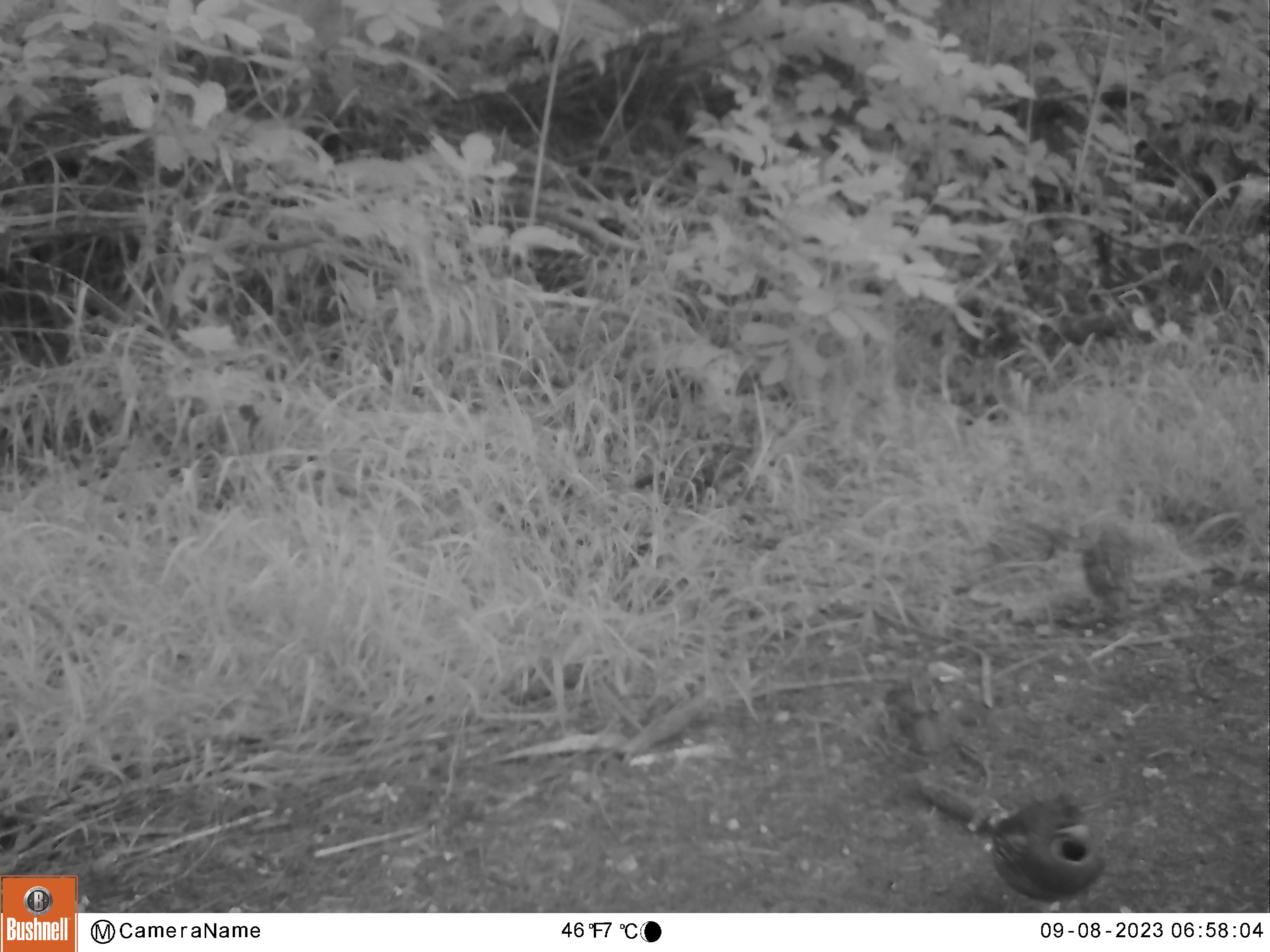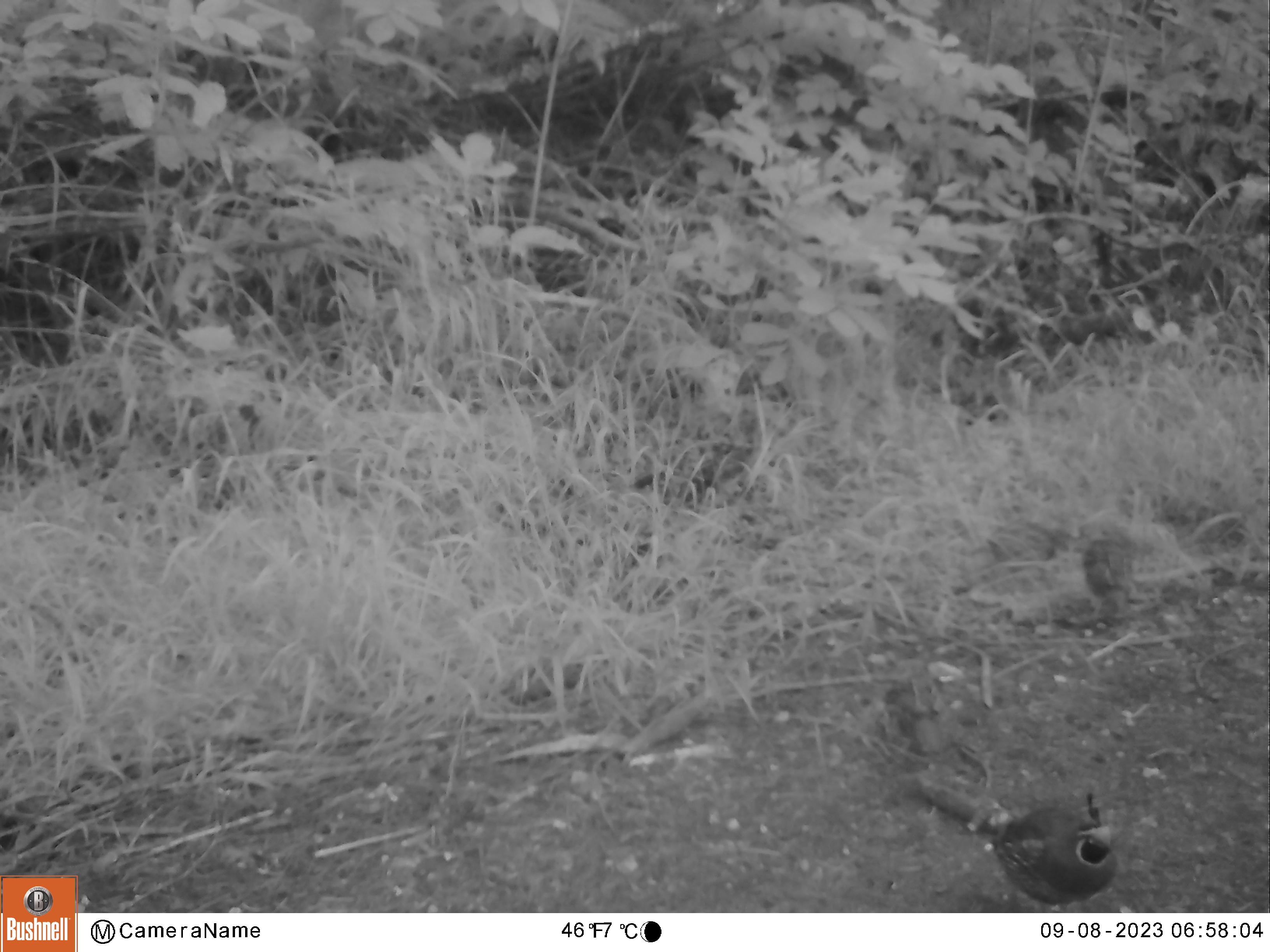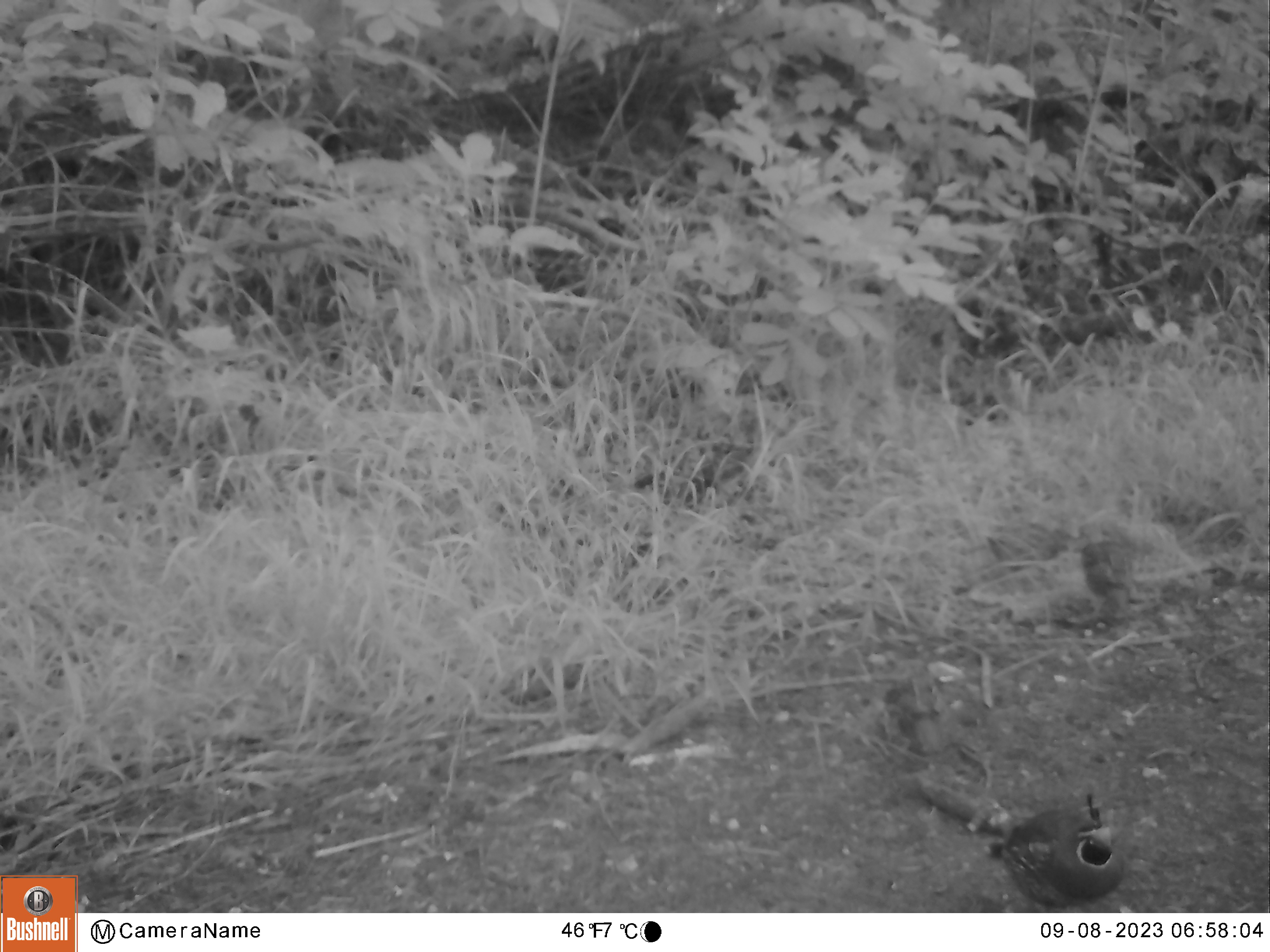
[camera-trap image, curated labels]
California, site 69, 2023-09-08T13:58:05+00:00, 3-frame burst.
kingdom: Animalia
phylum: Chordata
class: Aves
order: Galliformes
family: Odontophoridae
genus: Callipepla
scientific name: Callipepla californica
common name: california quail